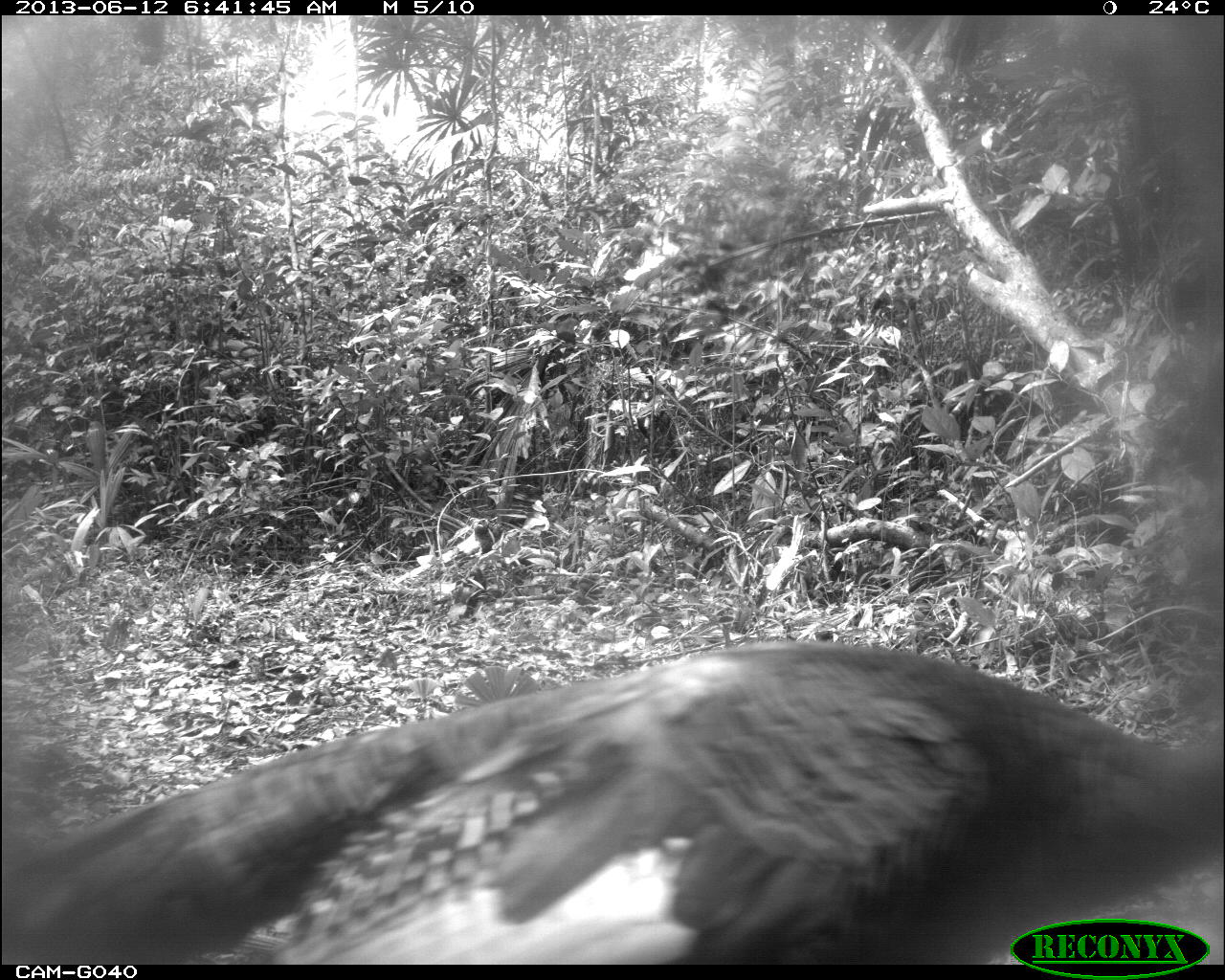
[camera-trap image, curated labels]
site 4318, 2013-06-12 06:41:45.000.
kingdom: Animalia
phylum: Chordata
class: Aves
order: Galliformes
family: Phasianidae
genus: Meleagris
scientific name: Meleagris ocellata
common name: ocellated turkey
Meleagris ocellata (ocellated turkey), count 2.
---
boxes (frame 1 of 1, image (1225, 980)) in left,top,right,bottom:
meleagris ocellata: 3,637,1225,964